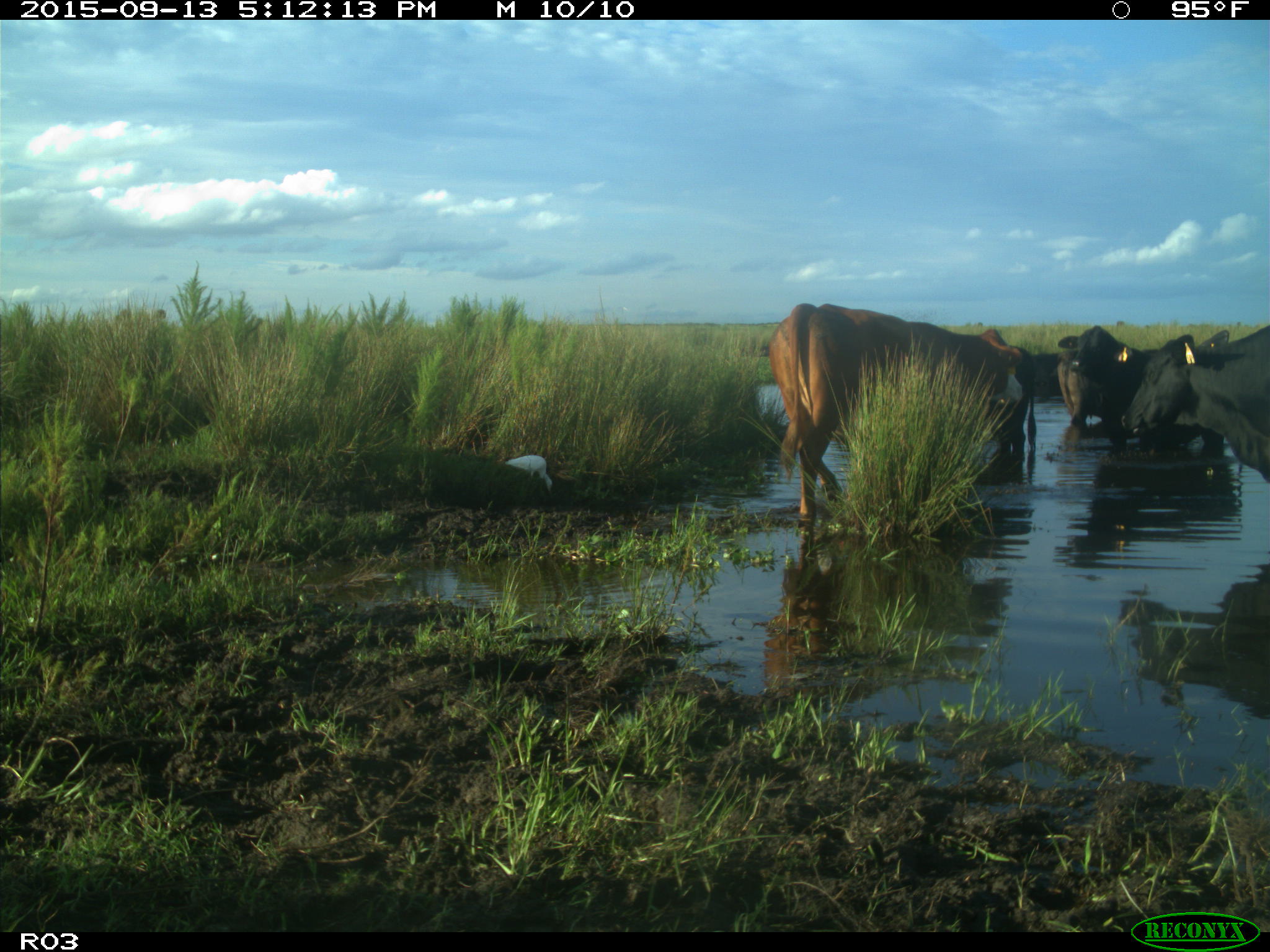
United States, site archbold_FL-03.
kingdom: Animalia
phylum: Chordata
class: Mammalia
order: Artiodactyla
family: Bovidae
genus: Bos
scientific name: Bos taurus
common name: domestic cow